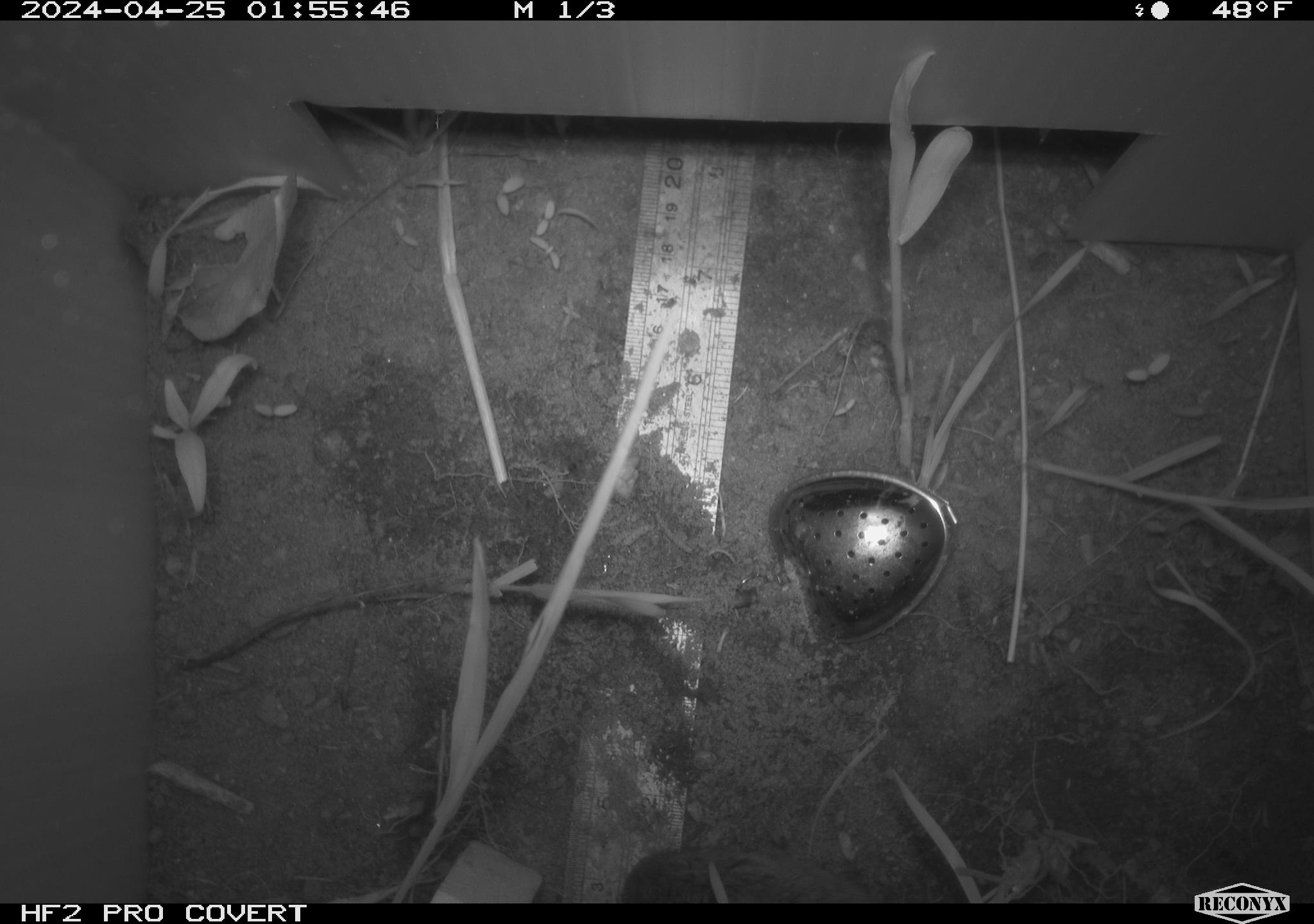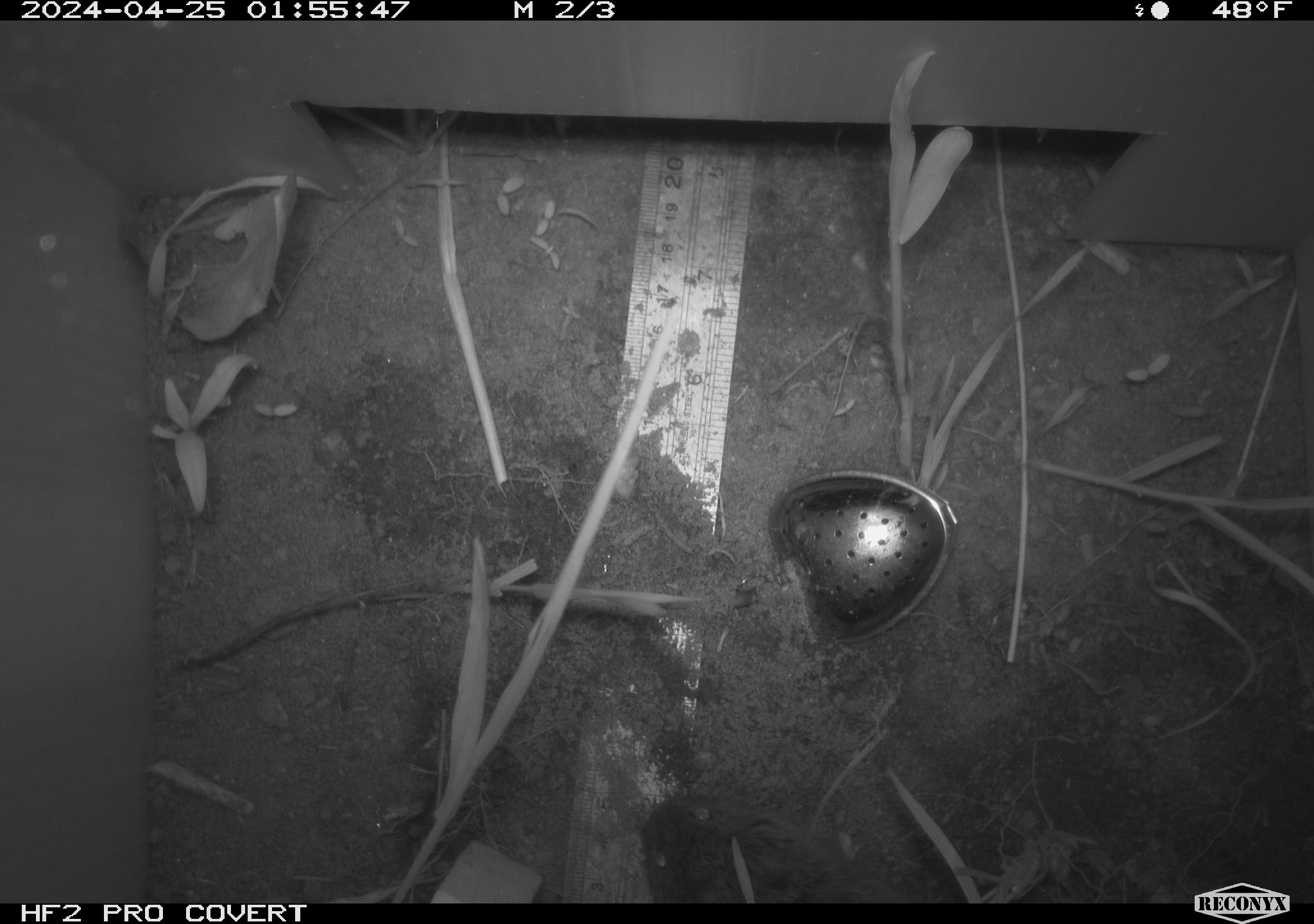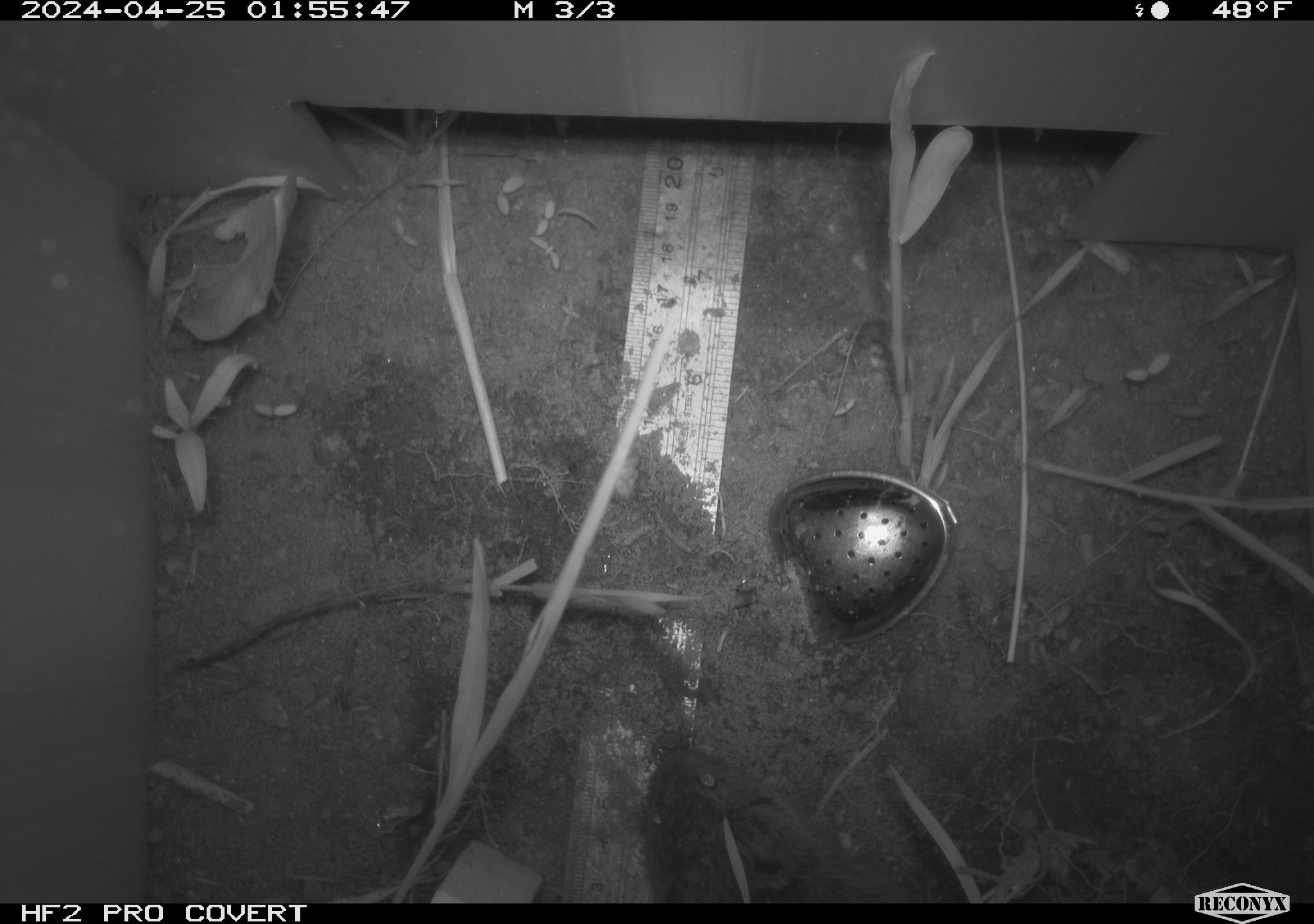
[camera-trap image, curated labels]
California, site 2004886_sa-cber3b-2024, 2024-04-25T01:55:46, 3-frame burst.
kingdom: Animalia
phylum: Chordata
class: Mammalia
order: Rodentia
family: Cricetidae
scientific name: Arvicolinae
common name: voles, lemmings, and muskrats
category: arvicolinae subfamily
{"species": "arvicolinae subfamily (voles, lemmings, and muskrats) (Arvicolinae)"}